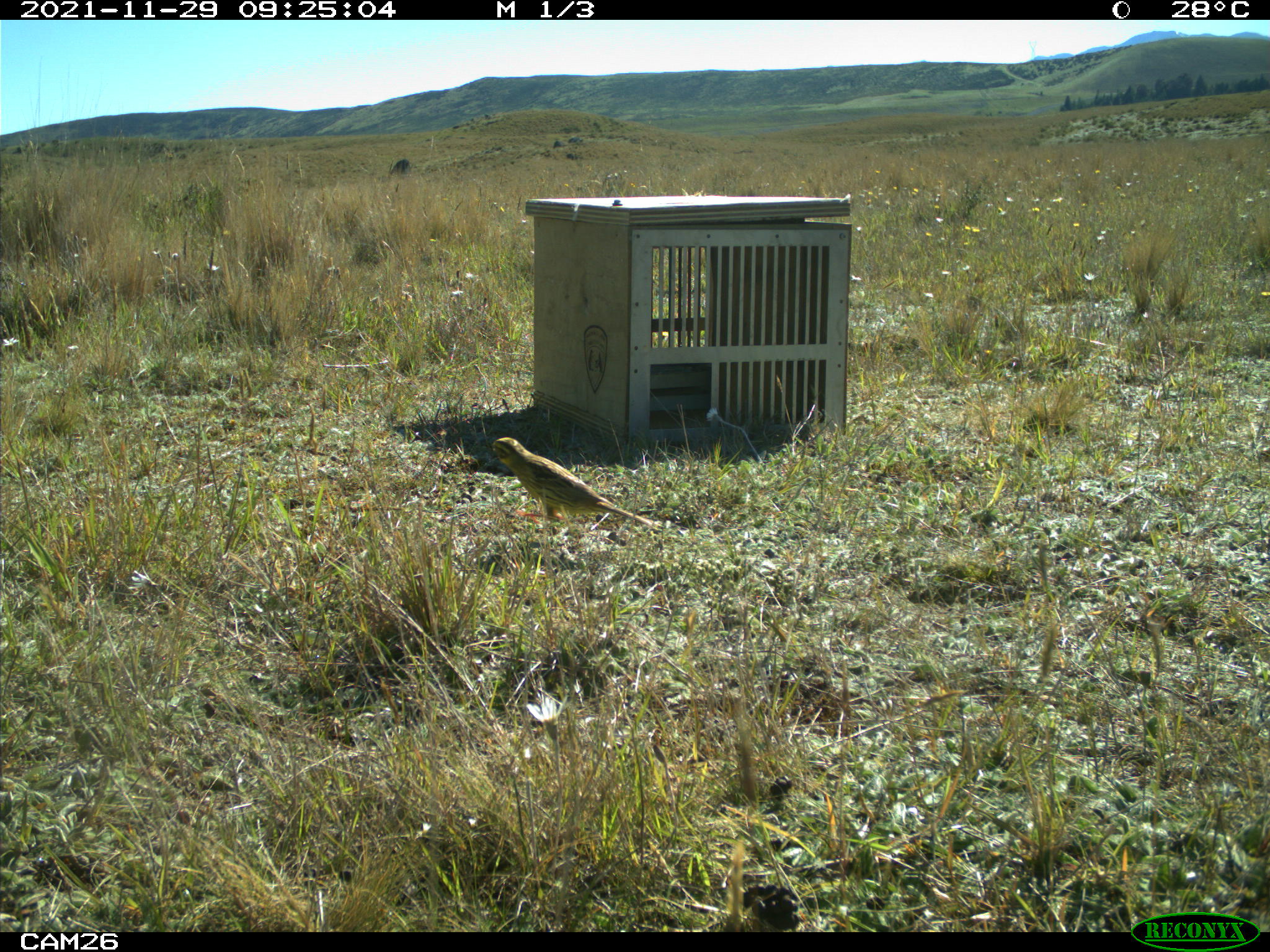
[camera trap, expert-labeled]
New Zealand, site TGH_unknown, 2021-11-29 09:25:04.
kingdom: Animalia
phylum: Chordata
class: Aves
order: Passeriformes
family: Emberizidae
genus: Emberiza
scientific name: Emberiza citrinella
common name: yellowhammer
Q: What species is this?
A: Yellowhammer (Emberiza citrinella).